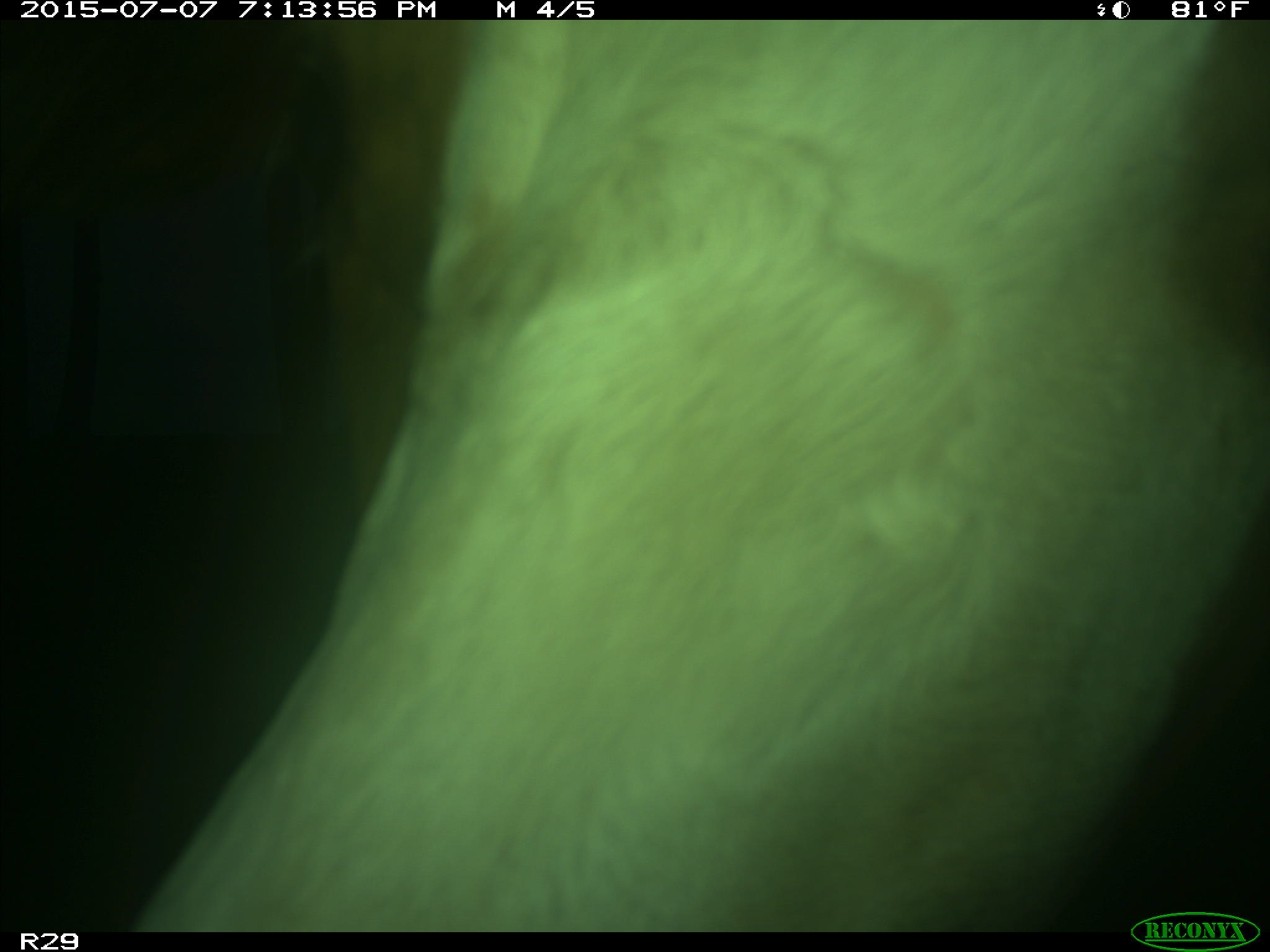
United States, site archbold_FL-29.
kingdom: Animalia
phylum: Chordata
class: Mammalia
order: Artiodactyla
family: Bovidae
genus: Bos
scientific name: Bos taurus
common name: domestic cow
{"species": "Bos taurus (domestic cow)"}